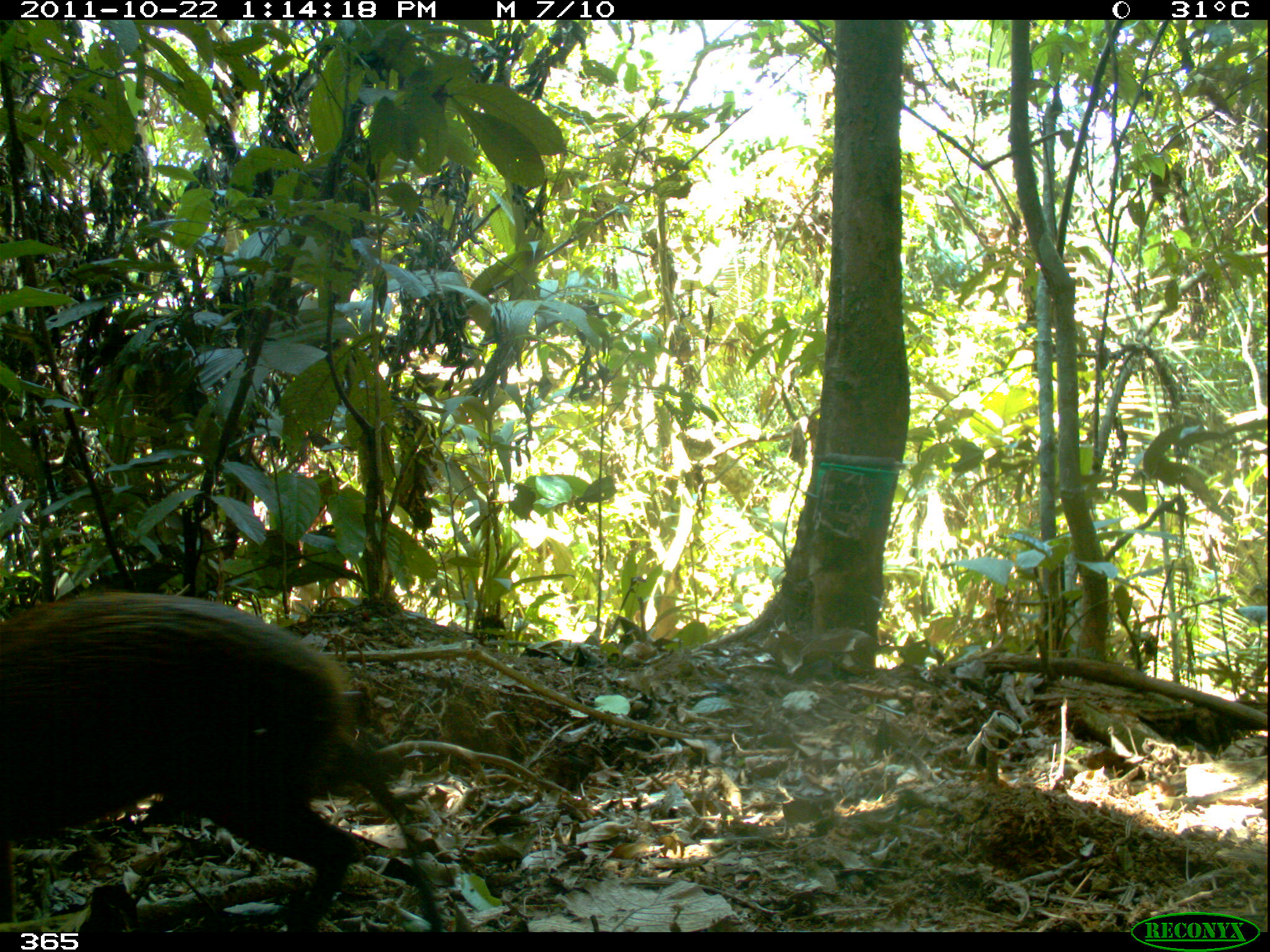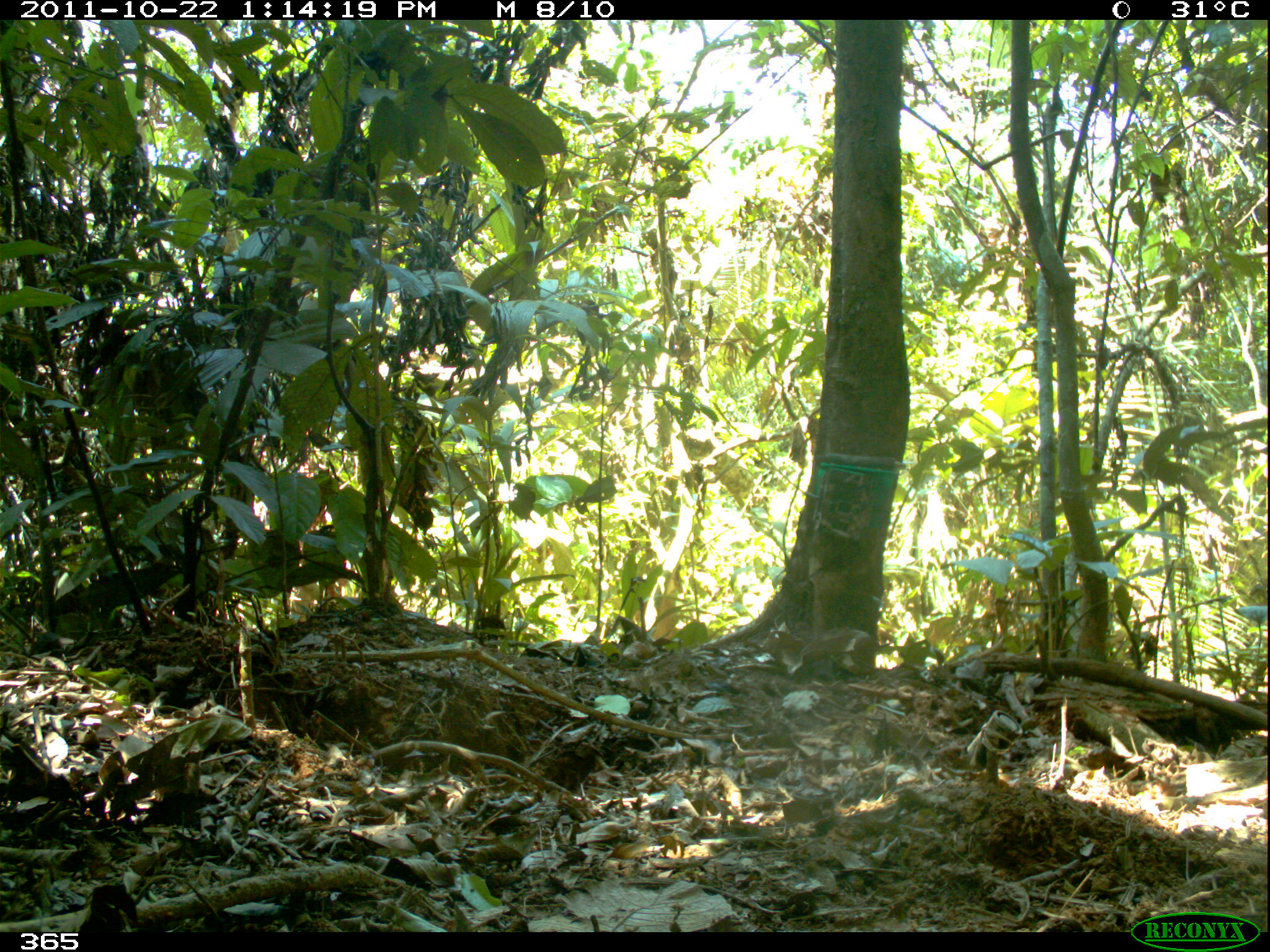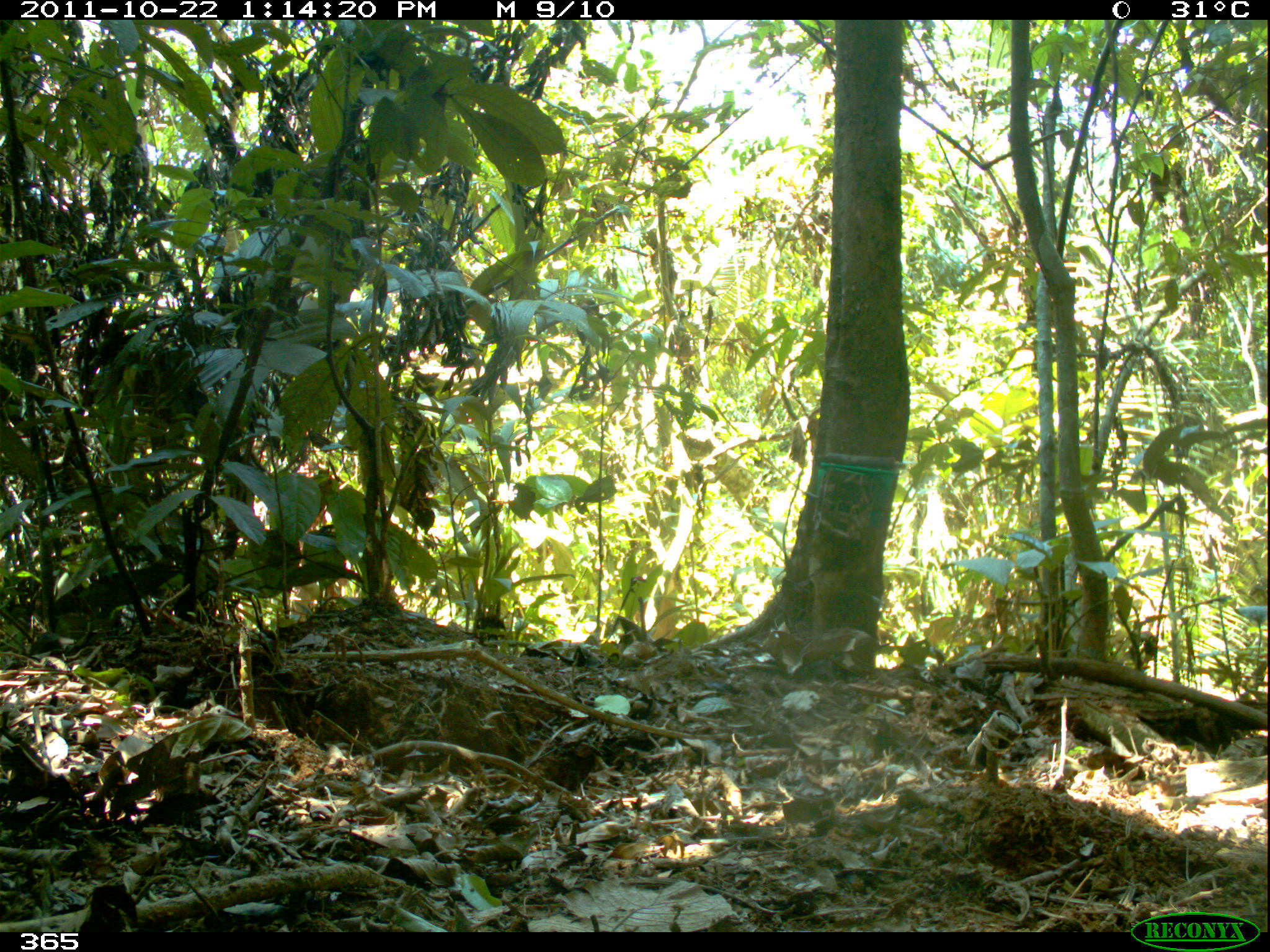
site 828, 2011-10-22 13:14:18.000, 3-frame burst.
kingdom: Animalia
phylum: Chordata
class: Mammalia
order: Rodentia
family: Dasyproctidae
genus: Dasyprocta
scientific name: Dasyprocta punctata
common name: central american agouti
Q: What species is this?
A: Dasyprocta punctata (central american agouti).